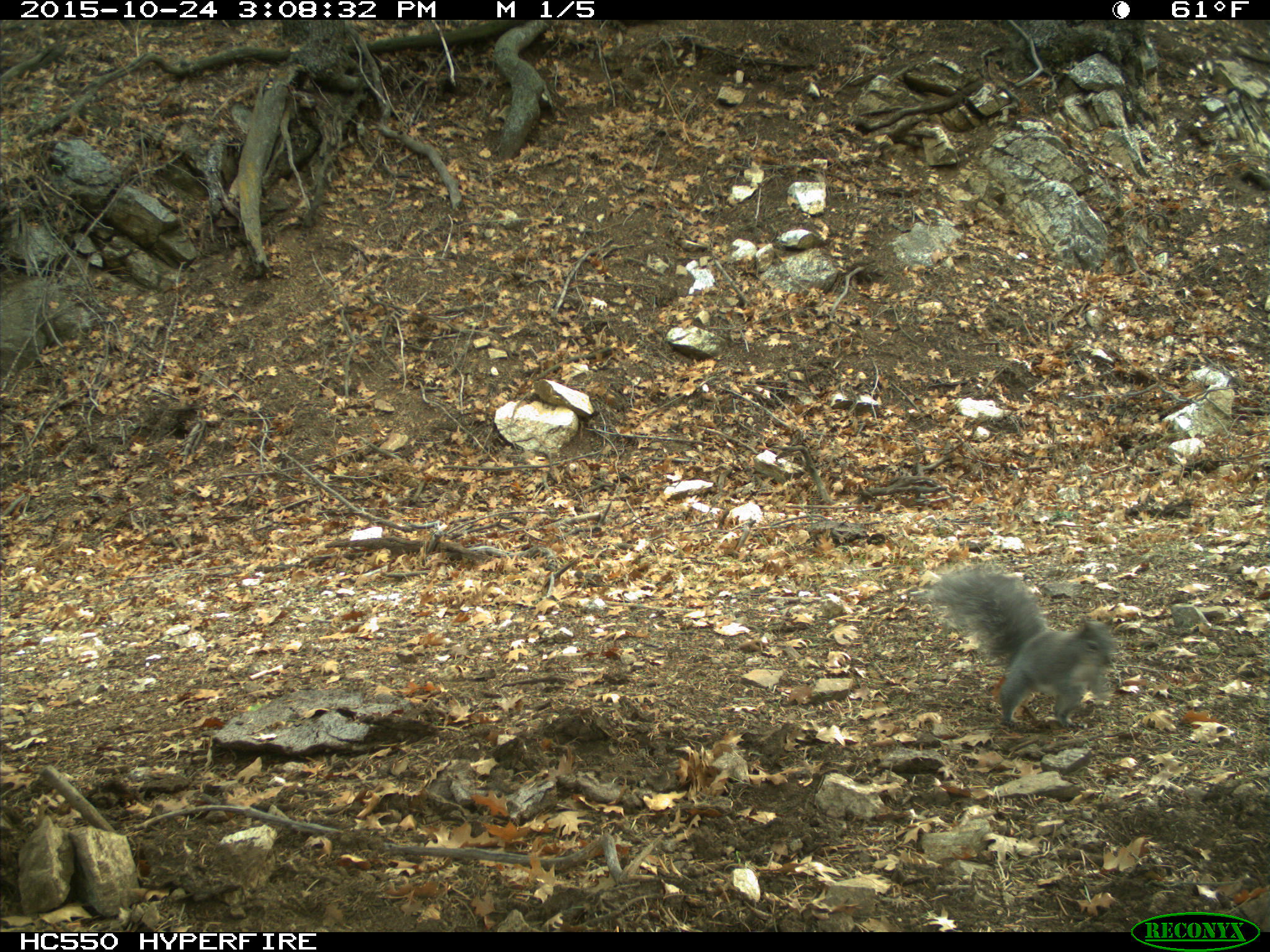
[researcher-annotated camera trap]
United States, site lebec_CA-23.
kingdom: Animalia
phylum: Chordata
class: Mammalia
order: Rodentia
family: Sciuridae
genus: Sciurus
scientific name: Sciurus carolinensis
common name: eastern gray squirrel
Sciurus carolinensis (eastern gray squirrel).